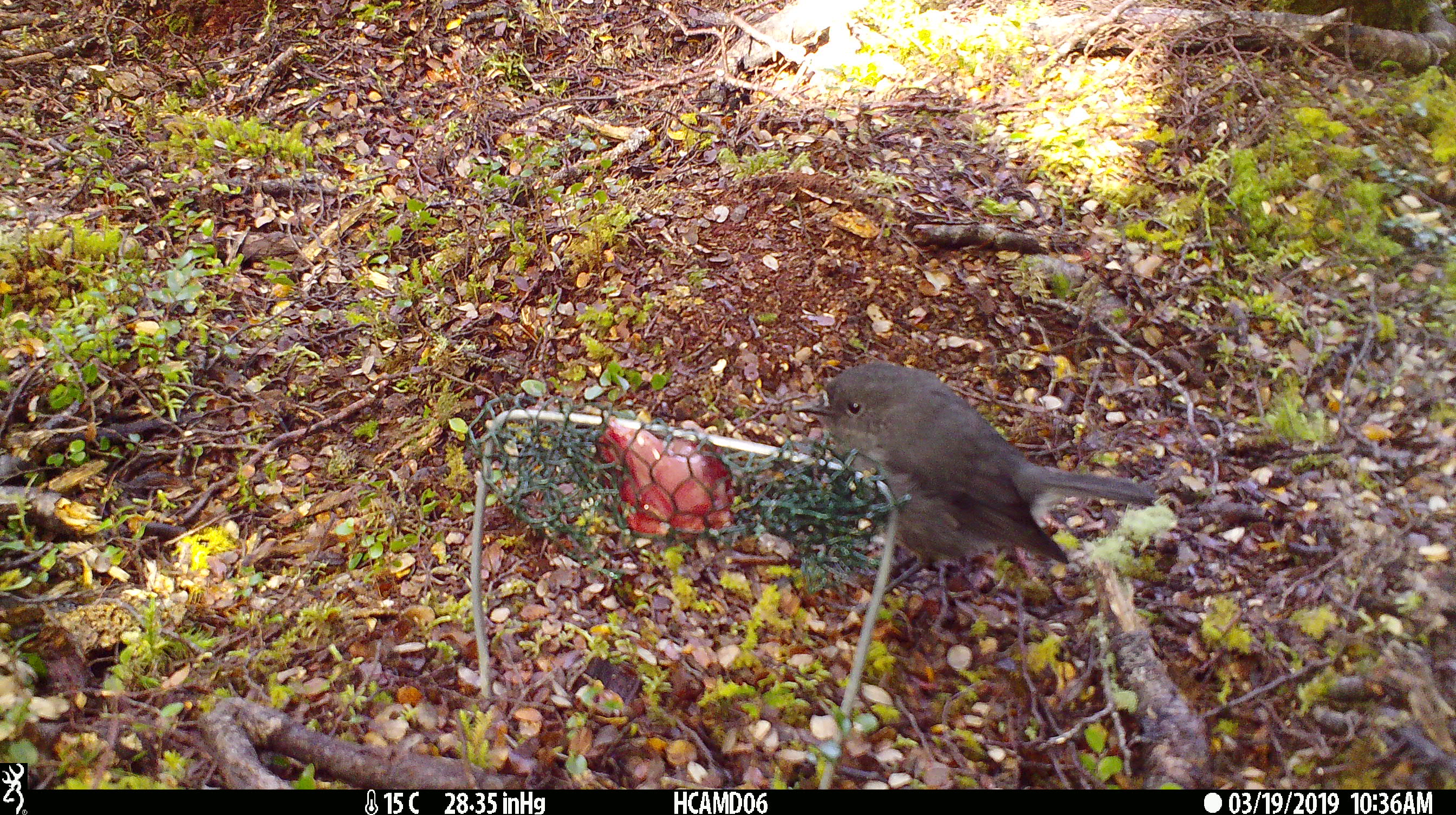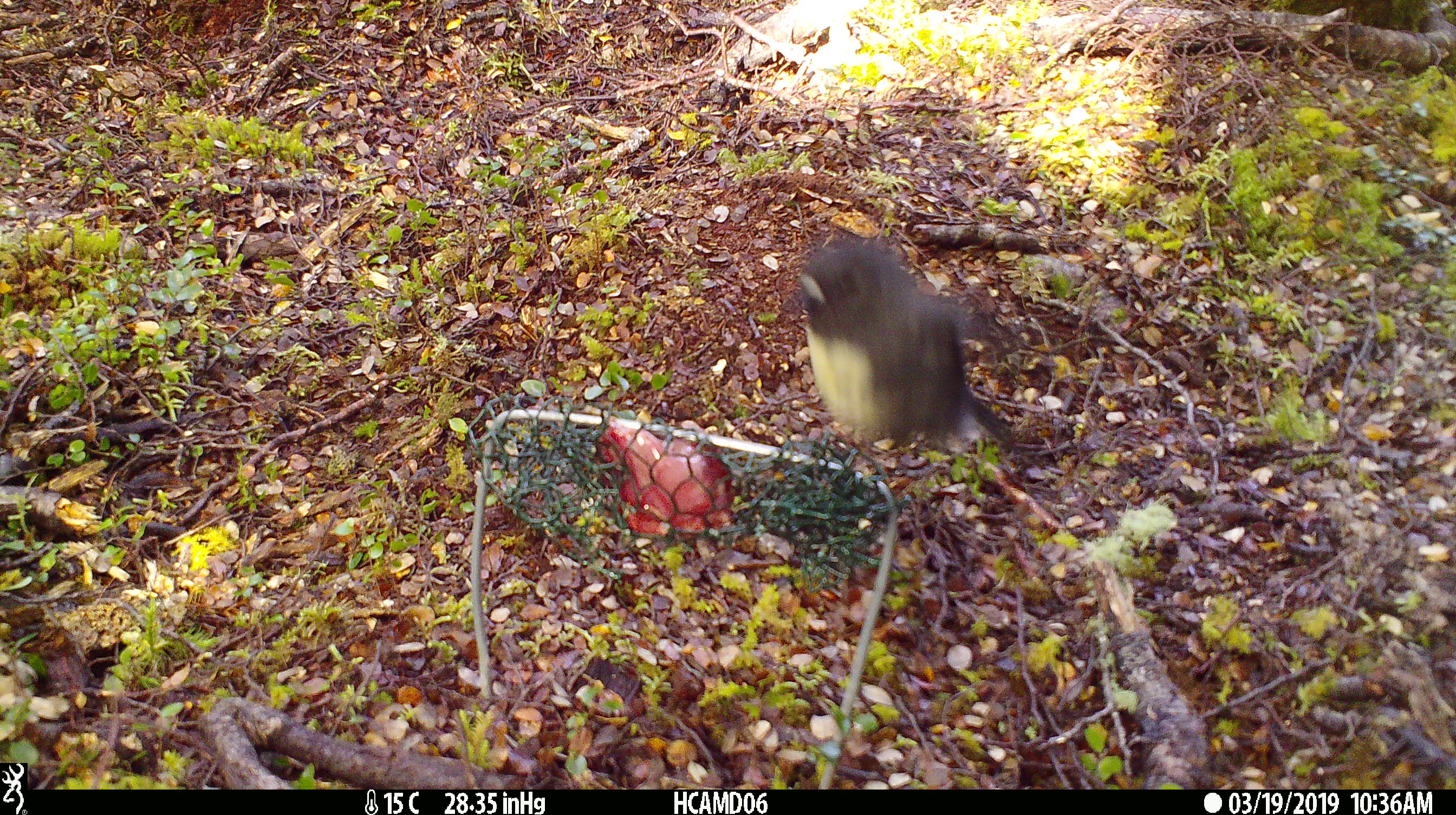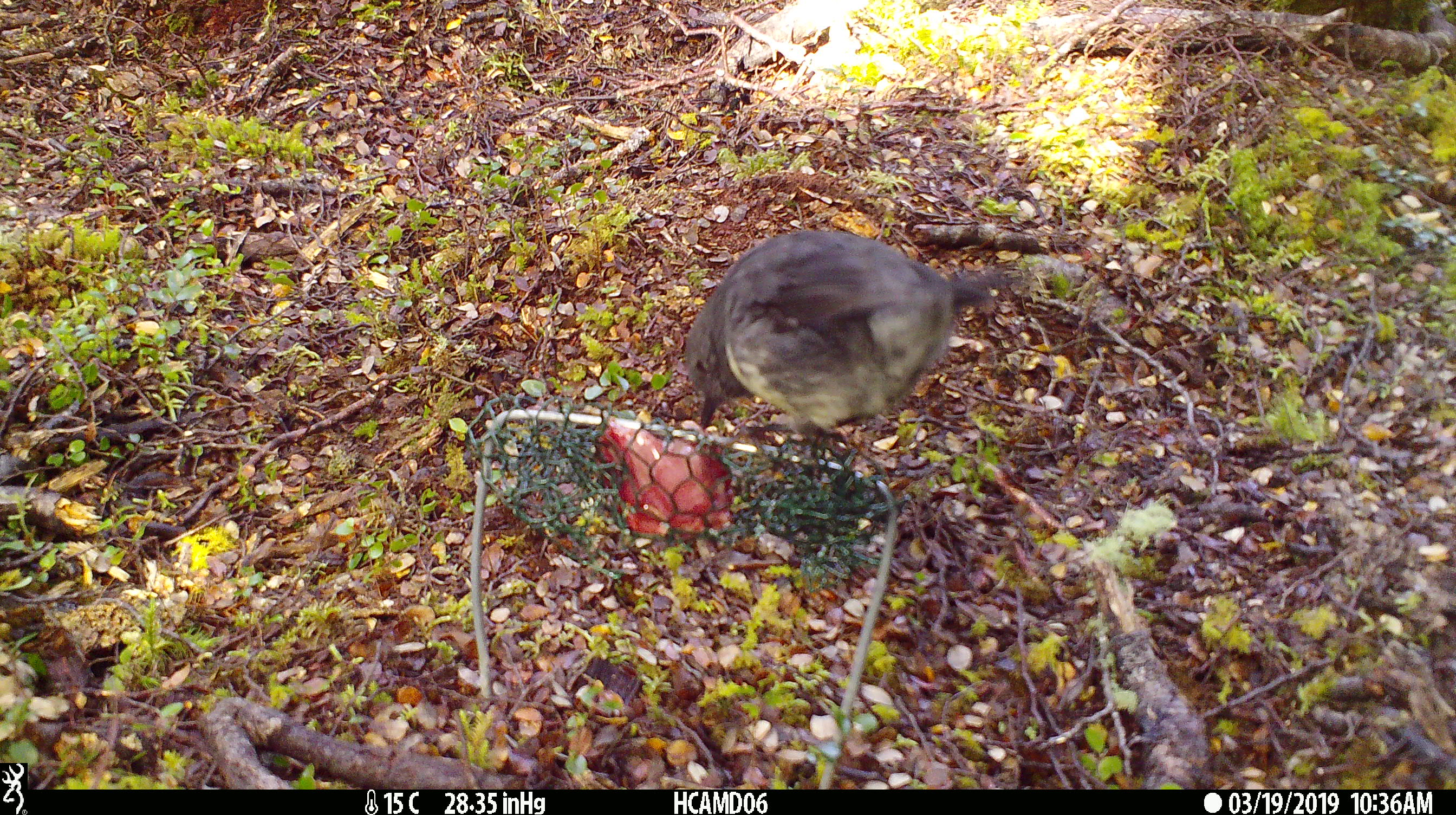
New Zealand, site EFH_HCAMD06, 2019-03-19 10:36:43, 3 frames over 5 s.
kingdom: Animalia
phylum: Chordata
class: Aves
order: Passeriformes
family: Petroicidae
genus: Petroica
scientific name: Petroica australis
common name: new zealand robin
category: robin